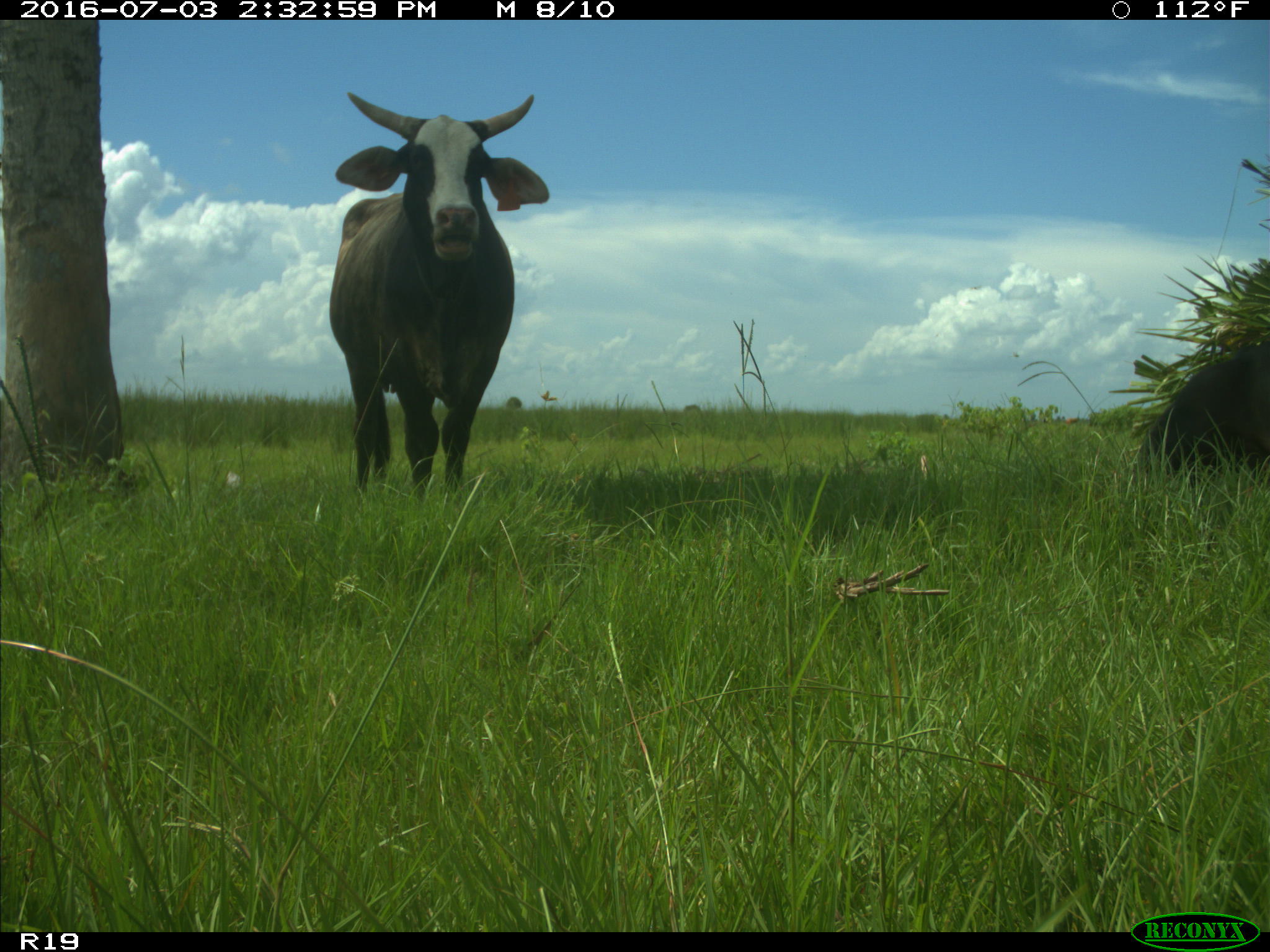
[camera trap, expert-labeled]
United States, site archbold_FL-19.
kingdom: Animalia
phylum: Chordata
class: Mammalia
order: Artiodactyla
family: Bovidae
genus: Bos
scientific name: Bos taurus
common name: domestic cow